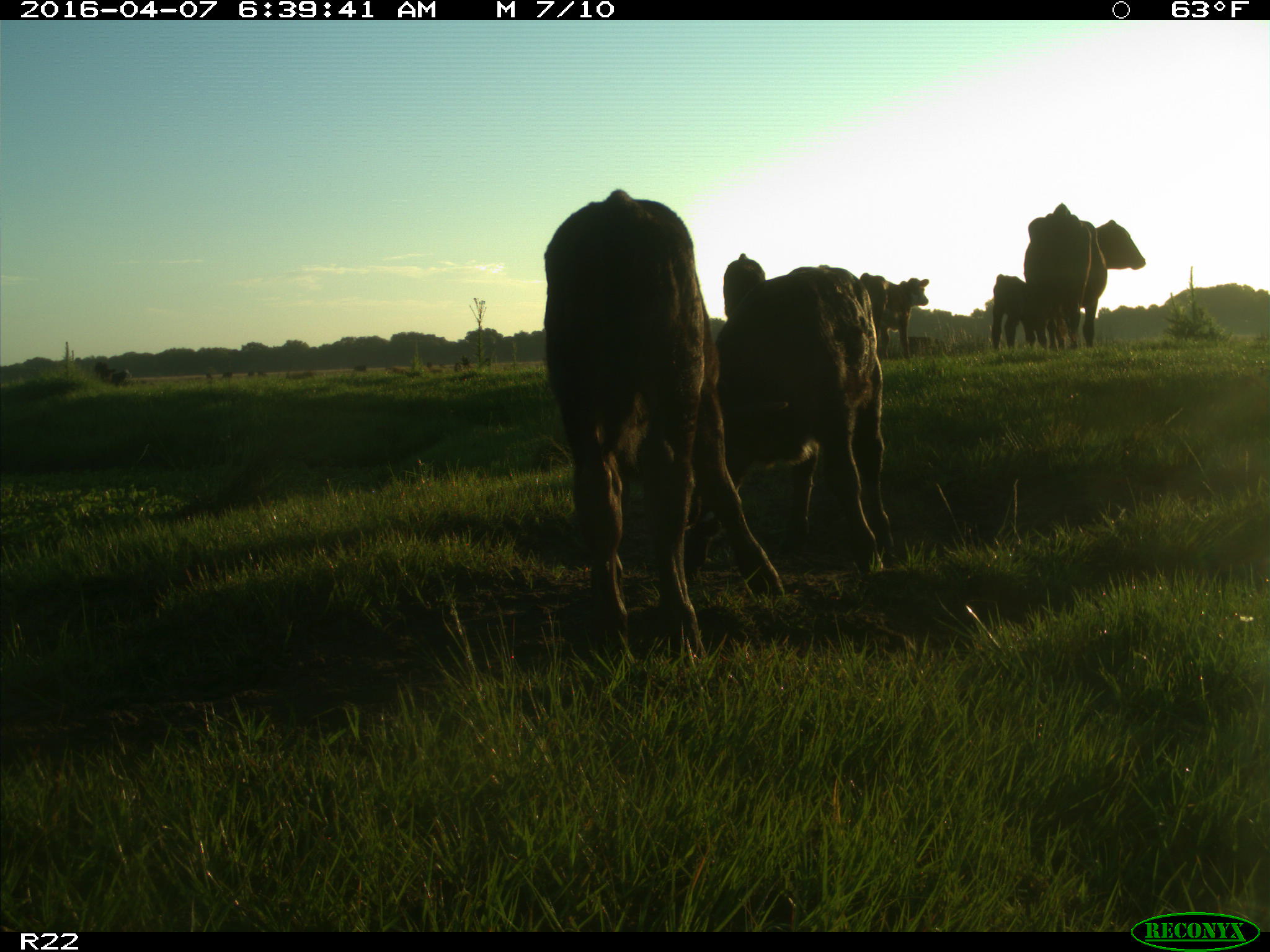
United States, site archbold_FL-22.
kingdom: Animalia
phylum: Chordata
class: Mammalia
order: Artiodactyla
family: Bovidae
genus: Bos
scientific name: Bos taurus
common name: domestic cow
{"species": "Bos taurus (domestic cow)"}